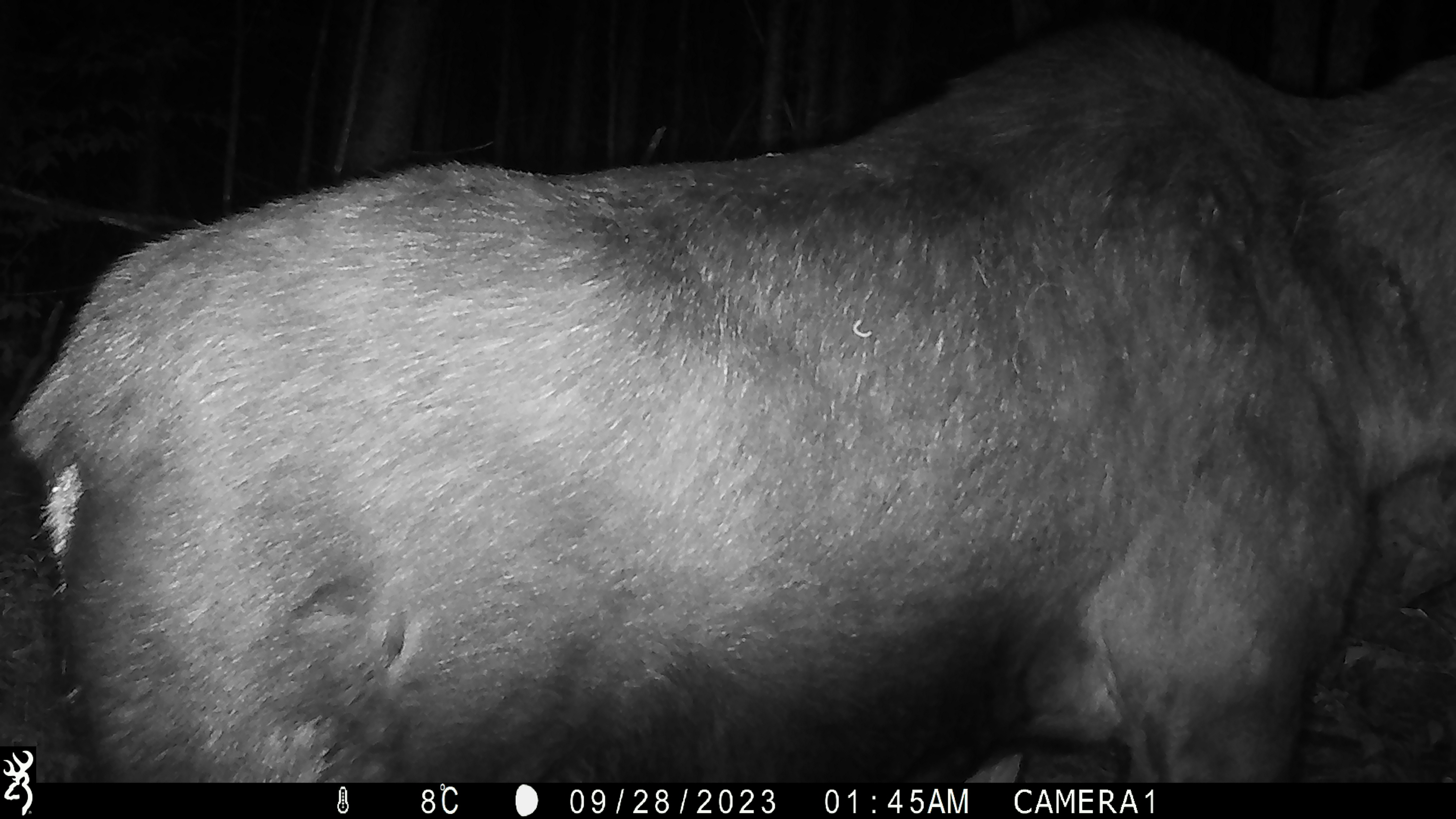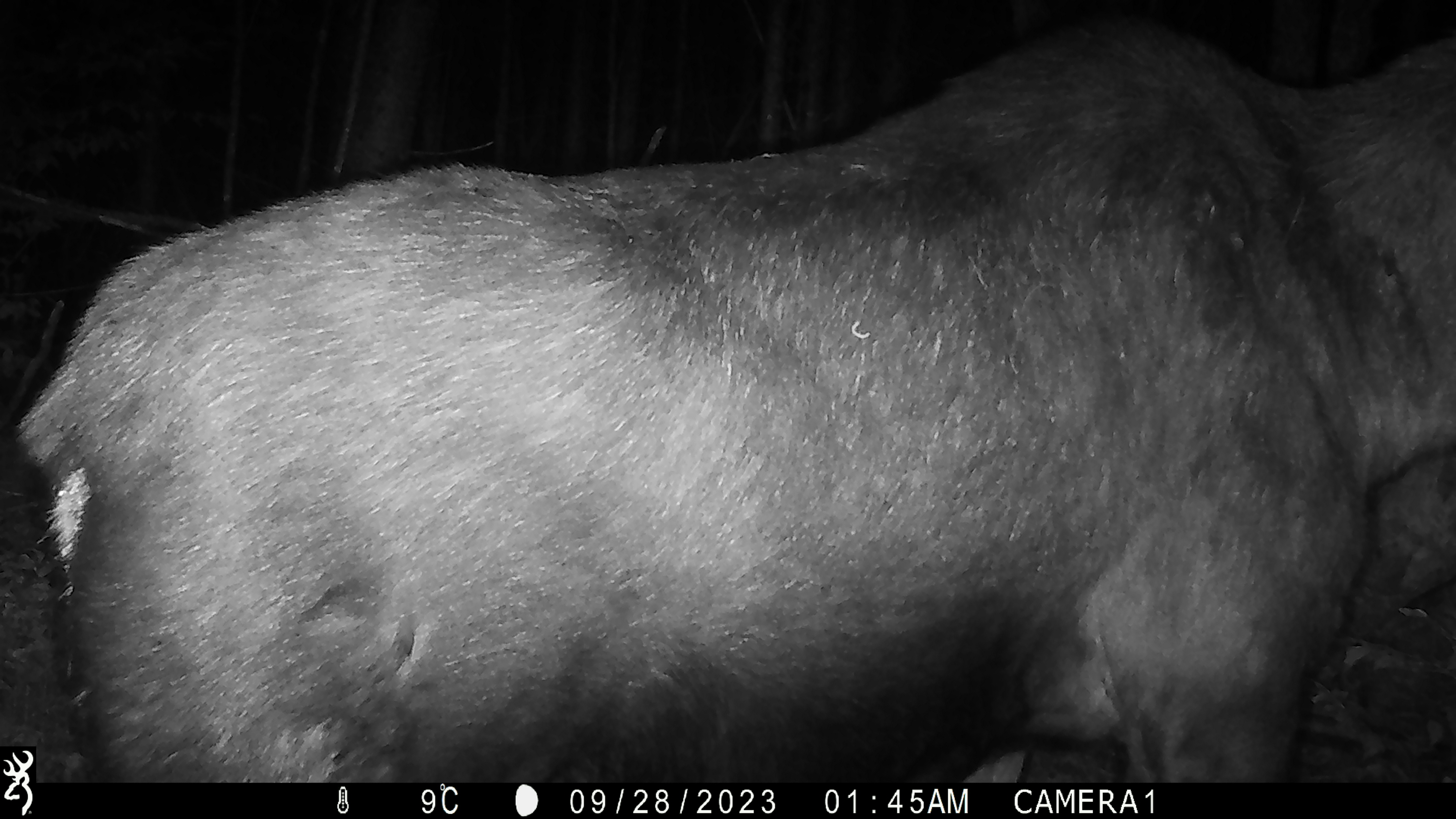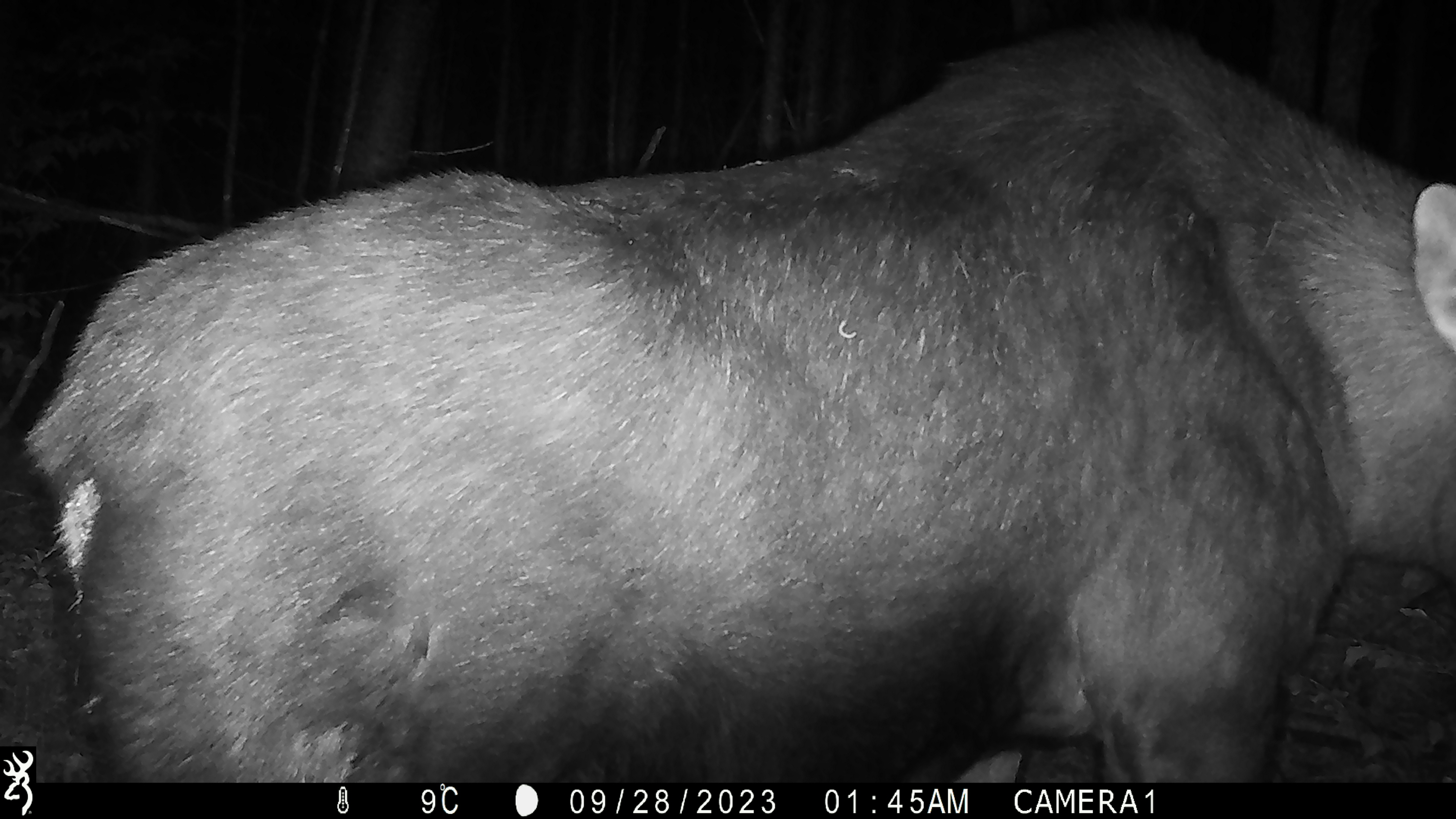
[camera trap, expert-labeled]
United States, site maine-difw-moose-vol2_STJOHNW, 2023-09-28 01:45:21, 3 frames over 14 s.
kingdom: Animalia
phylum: Chordata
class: Mammalia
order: Artiodactyla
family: Cervidae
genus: Alces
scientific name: Alces alces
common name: moose